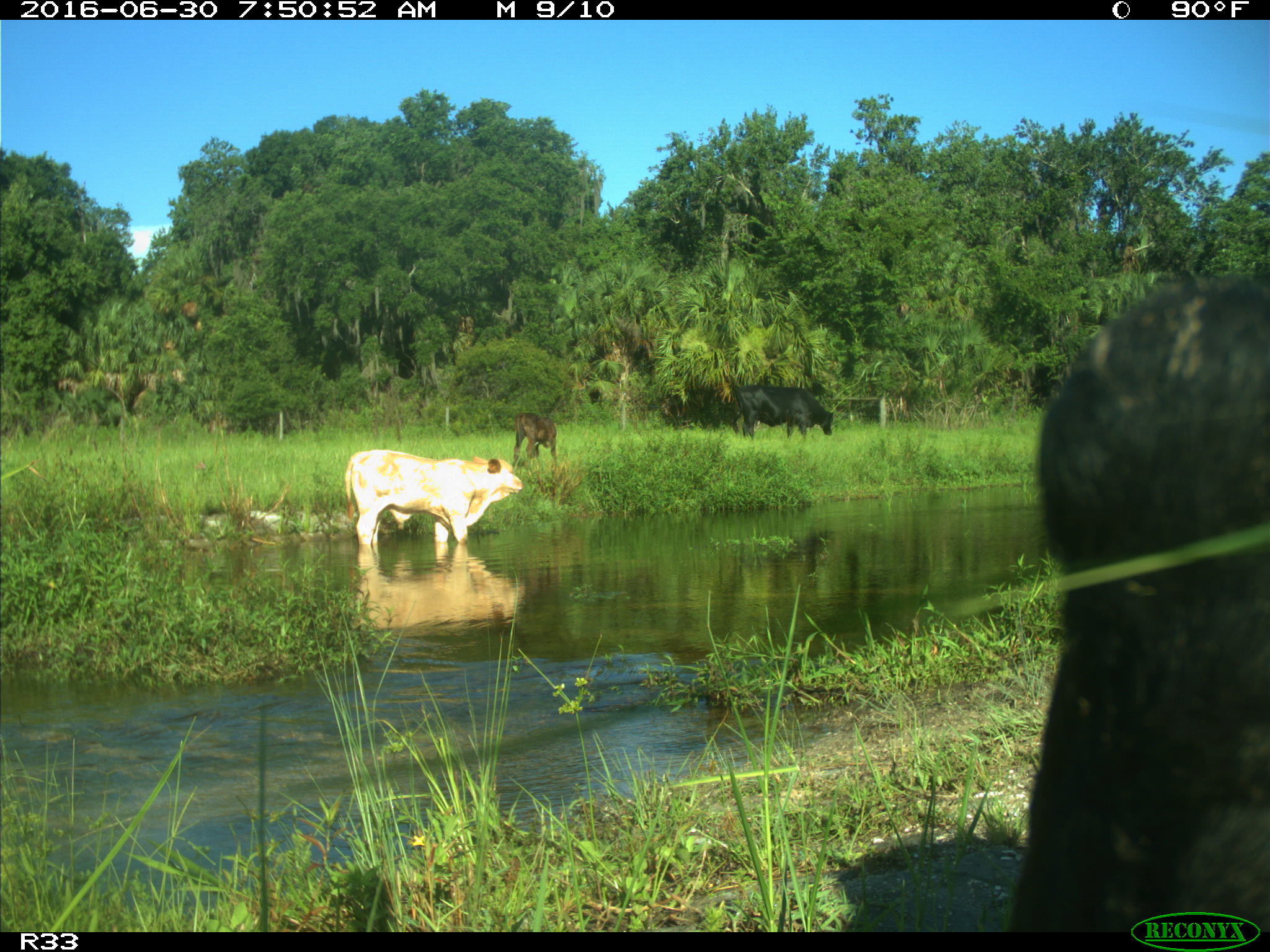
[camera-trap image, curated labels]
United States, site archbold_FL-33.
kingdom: Animalia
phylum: Chordata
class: Mammalia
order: Artiodactyla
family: Bovidae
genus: Bos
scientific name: Bos taurus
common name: domestic cow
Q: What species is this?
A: Bos taurus (domestic cow).